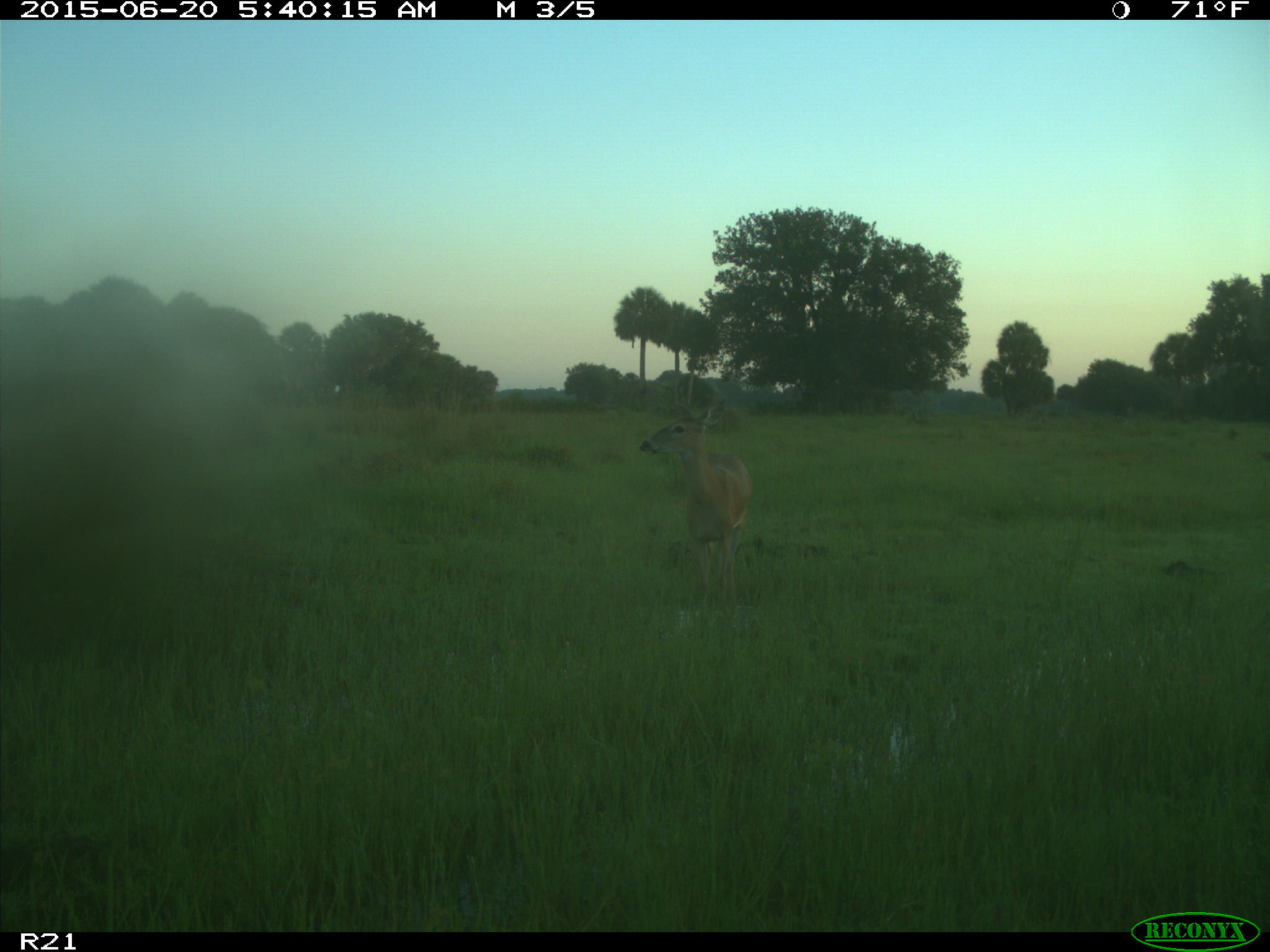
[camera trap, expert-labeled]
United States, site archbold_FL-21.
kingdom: Animalia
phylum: Chordata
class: Mammalia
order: Artiodactyla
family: Cervidae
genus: Odocoileus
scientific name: Odocoileus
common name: deer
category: unidentified deer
Unidentified deer (deer) (Odocoileus).